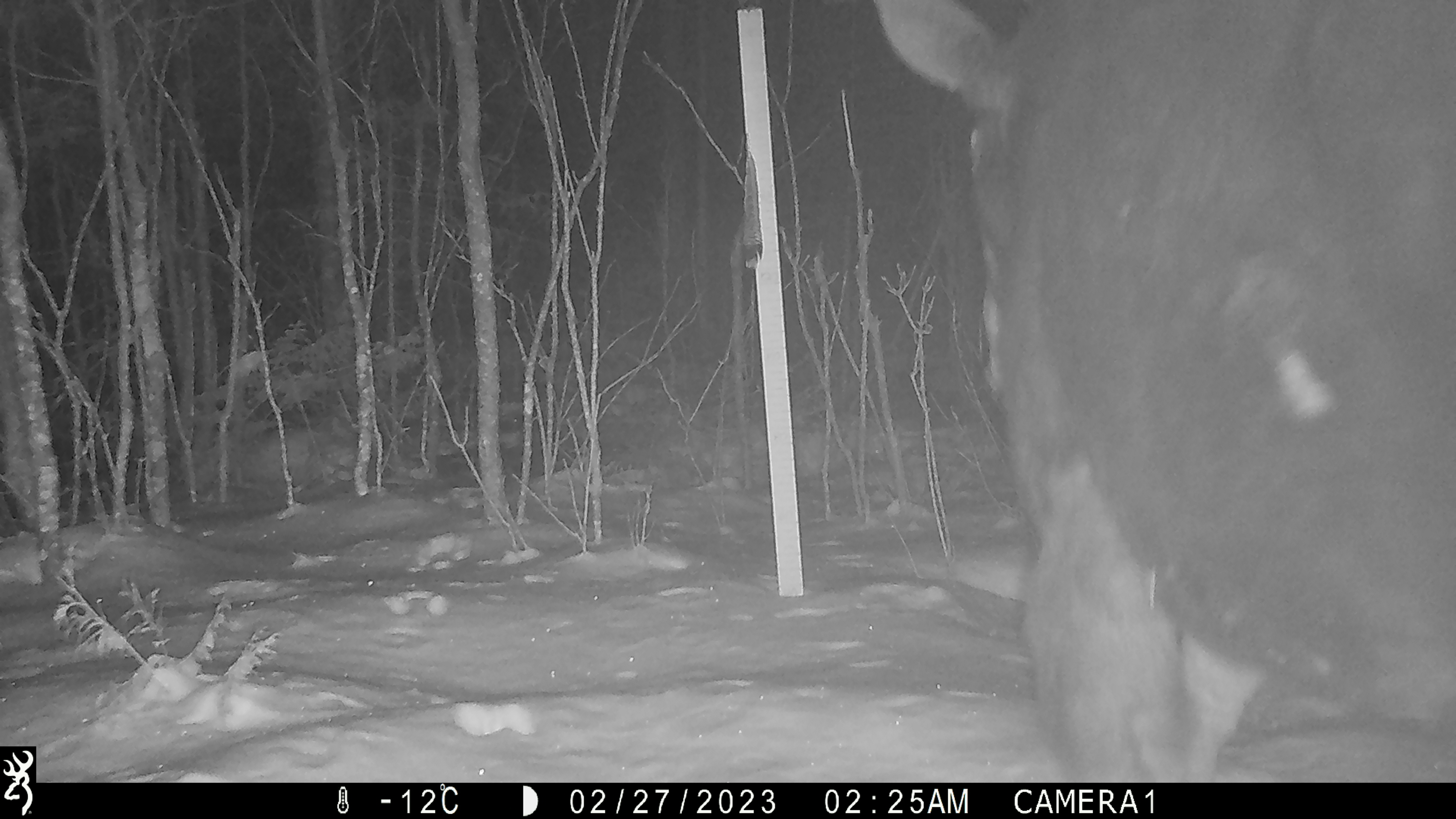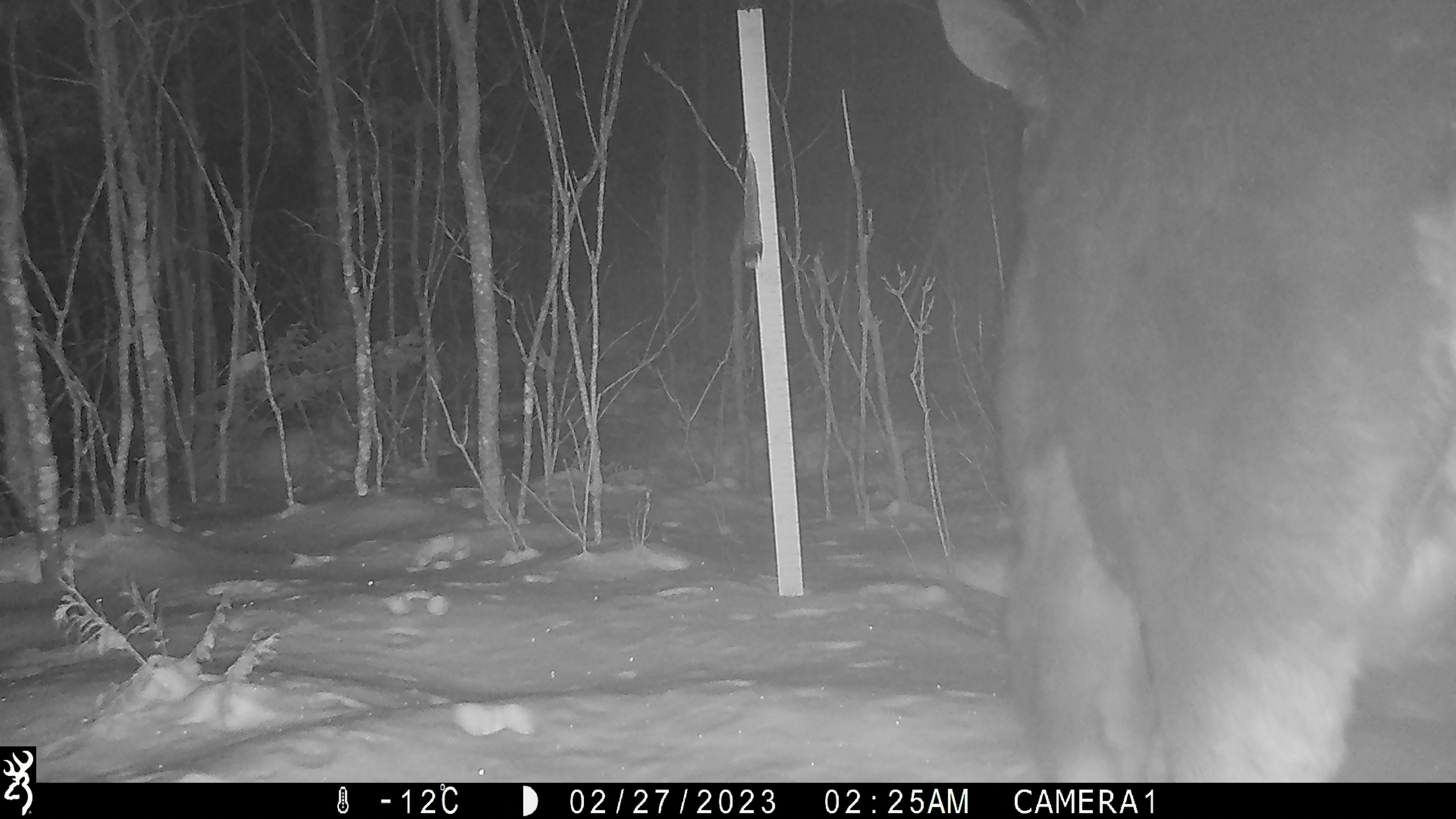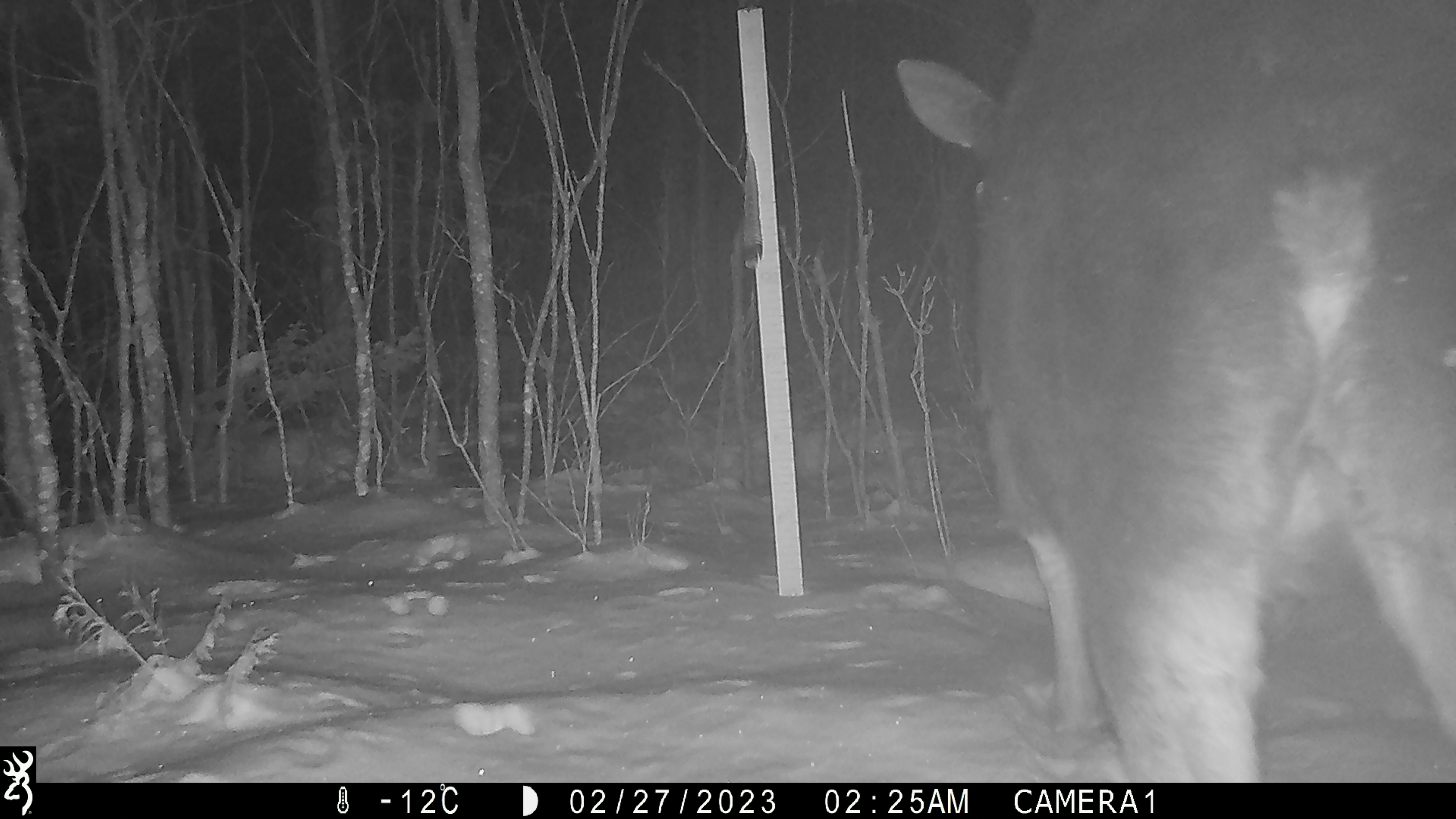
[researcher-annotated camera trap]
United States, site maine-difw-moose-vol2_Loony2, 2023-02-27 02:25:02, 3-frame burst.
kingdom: Animalia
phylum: Chordata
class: Mammalia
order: Artiodactyla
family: Cervidae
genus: Alces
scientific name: Alces alces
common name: moose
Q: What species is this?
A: Moose (Alces alces).